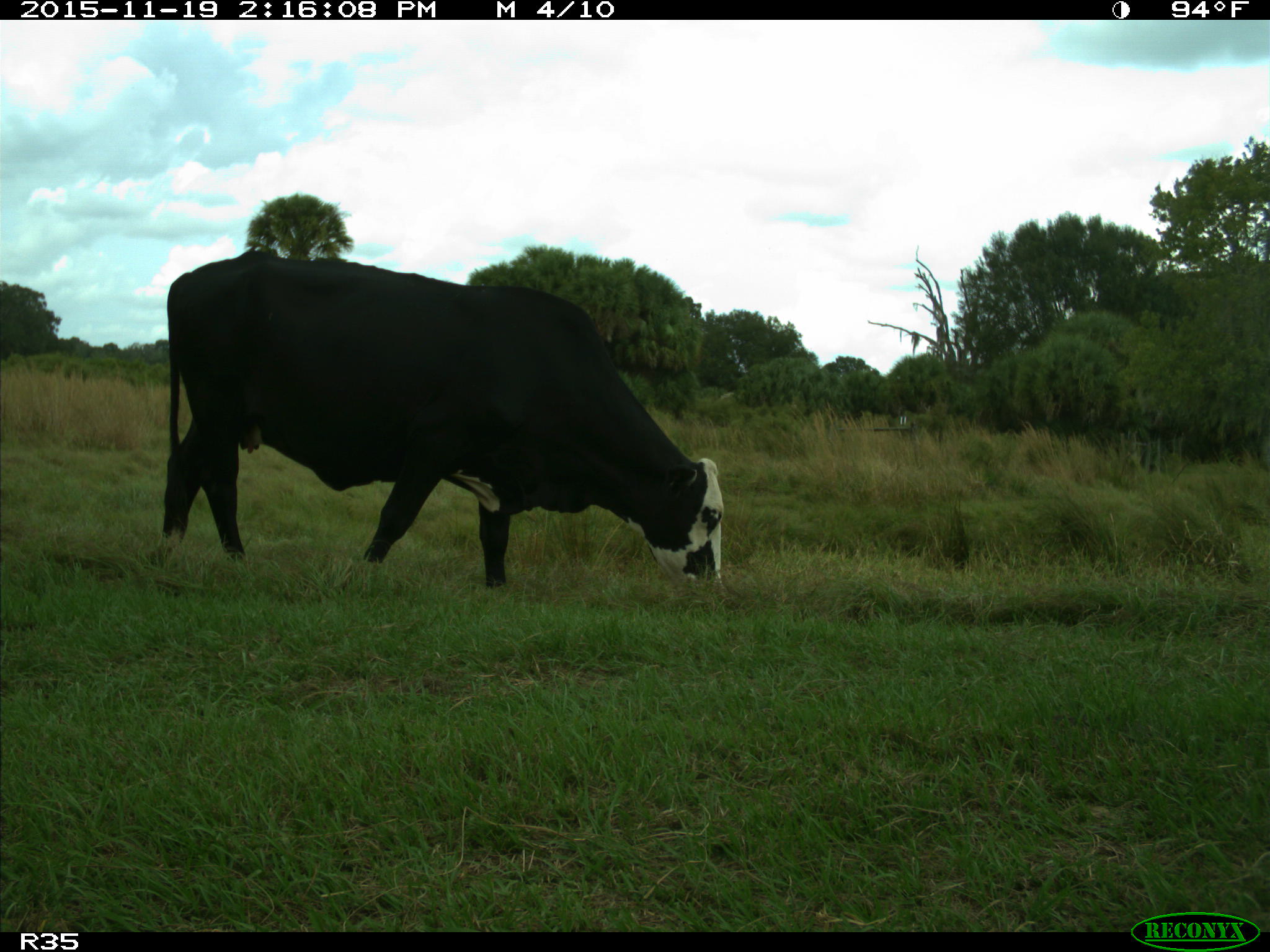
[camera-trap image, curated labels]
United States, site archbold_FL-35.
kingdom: Animalia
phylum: Chordata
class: Mammalia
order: Artiodactyla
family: Bovidae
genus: Bos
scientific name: Bos taurus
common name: domestic cow